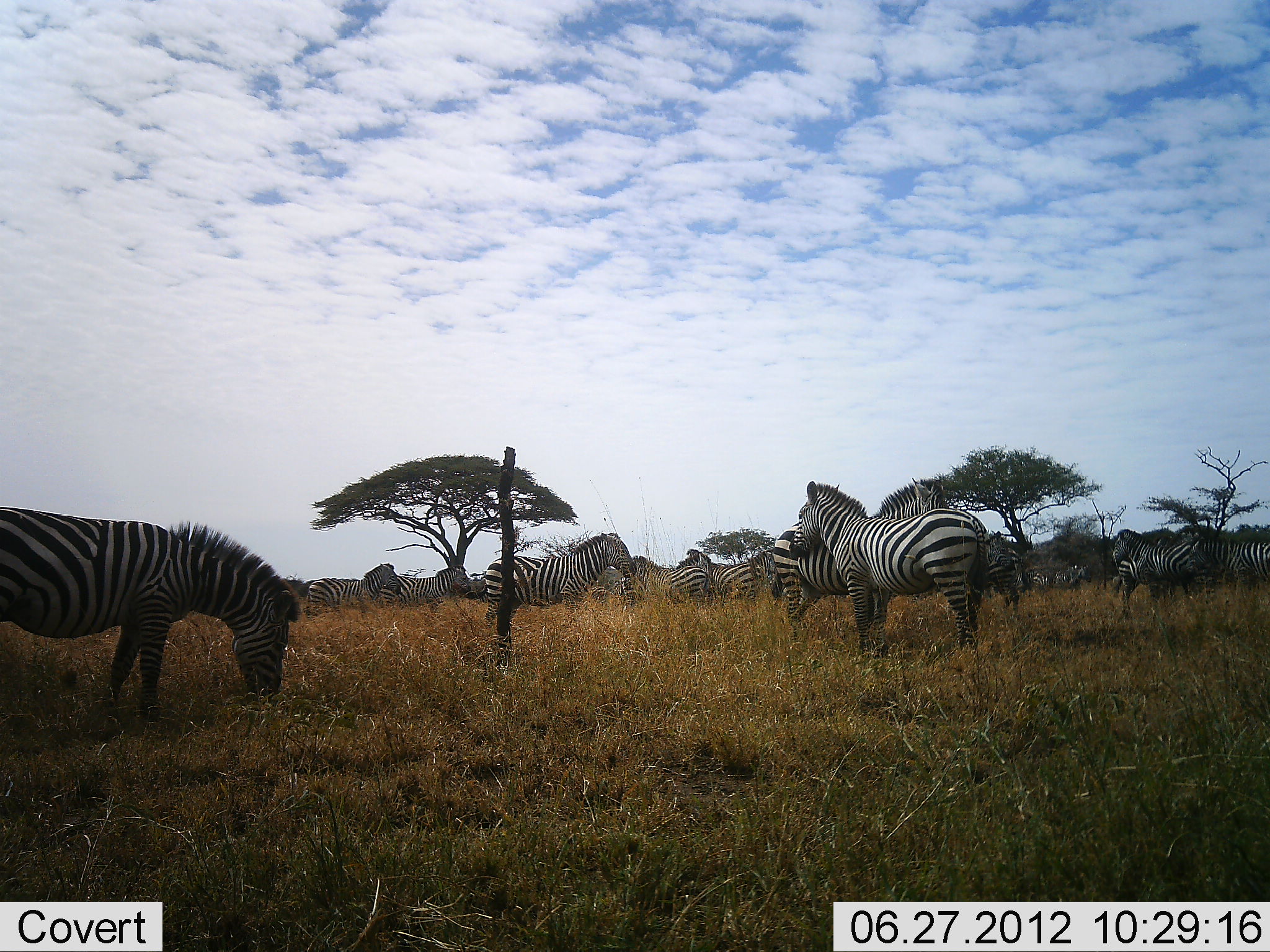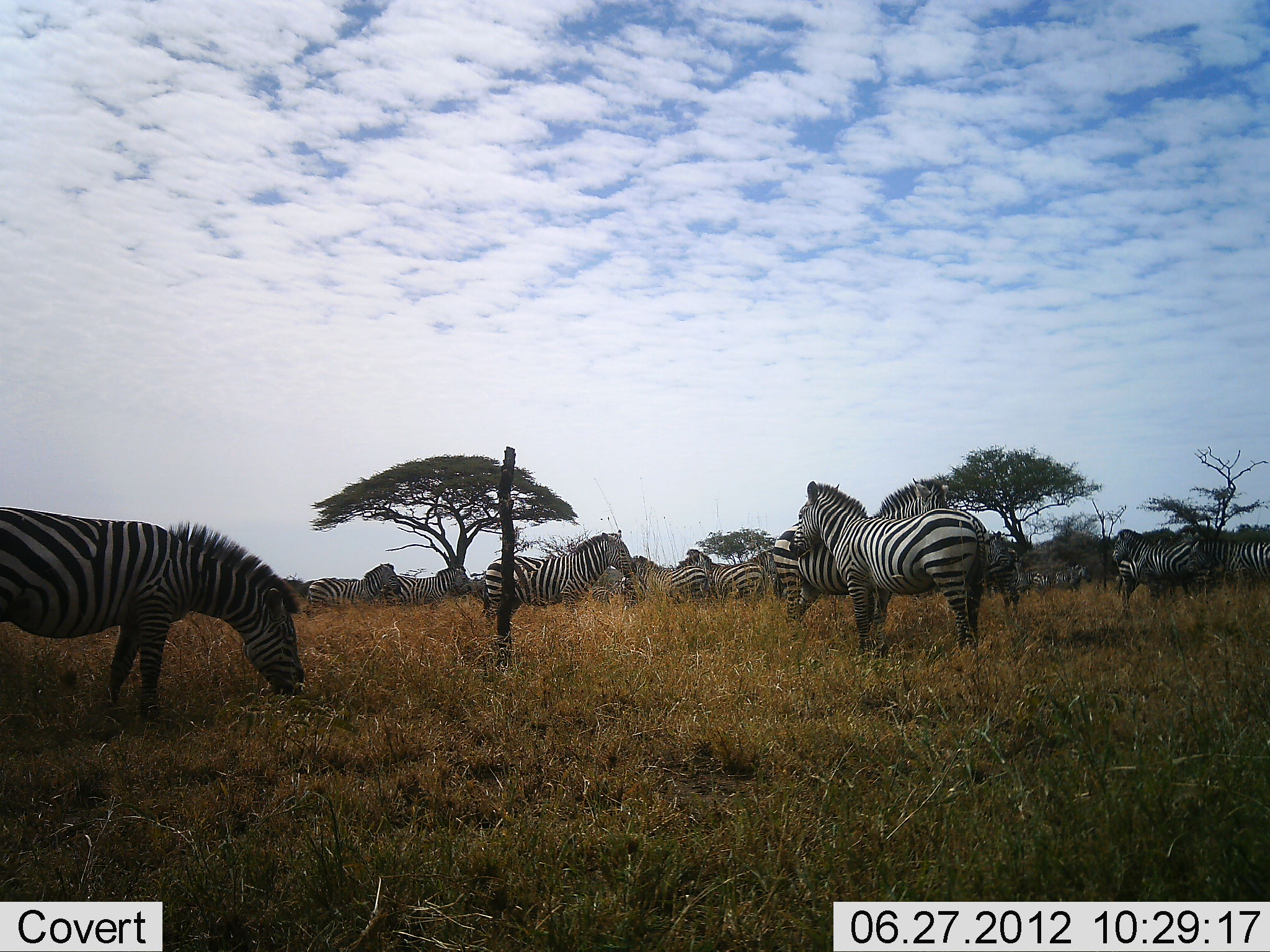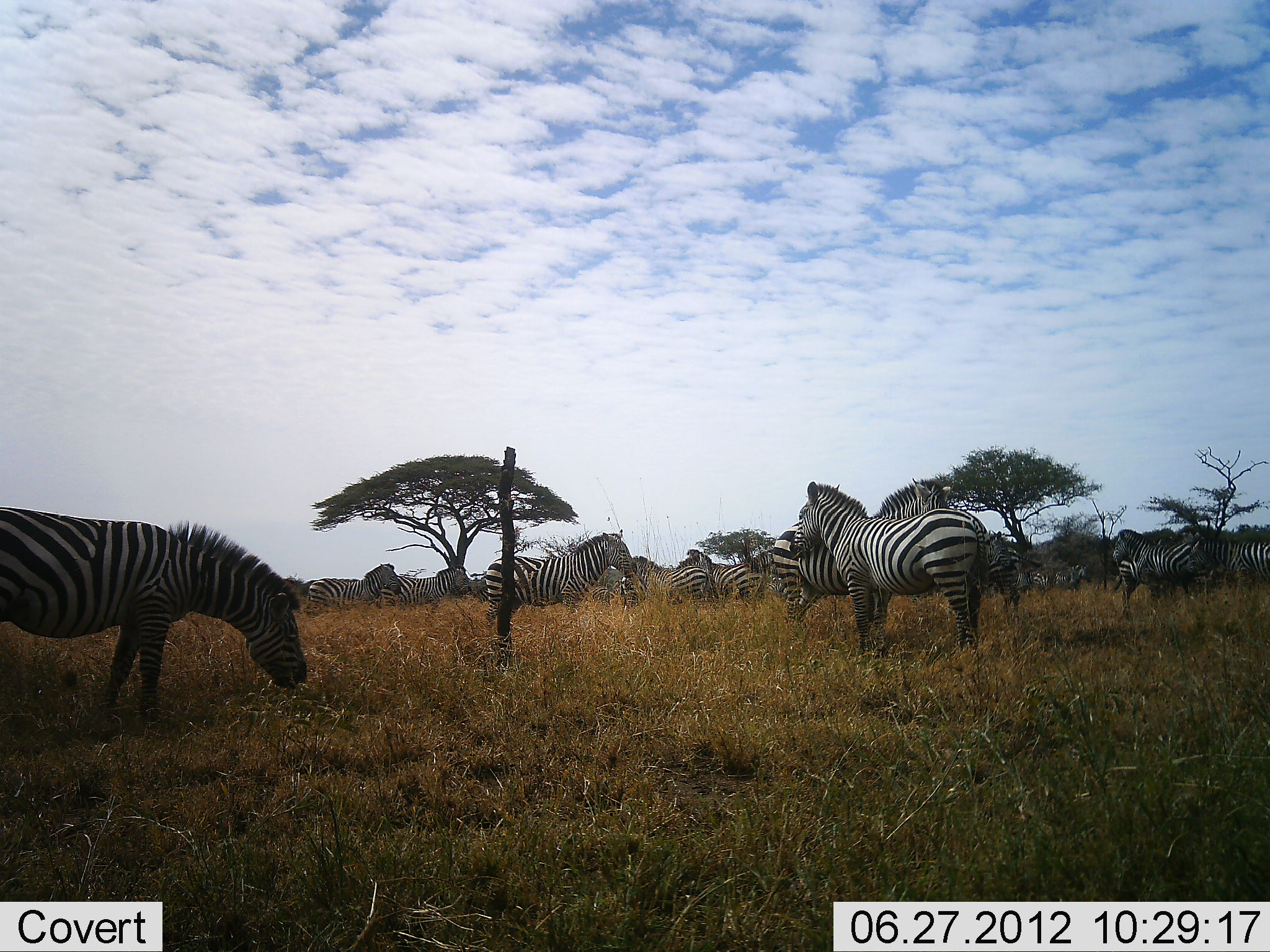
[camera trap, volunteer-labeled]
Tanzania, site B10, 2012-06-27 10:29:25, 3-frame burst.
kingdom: Animalia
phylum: Chordata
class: Mammalia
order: Perissodactyla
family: Equidae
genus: Equus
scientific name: Equus quagga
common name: plains zebra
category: zebra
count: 11-50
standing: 90%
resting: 0%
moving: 0%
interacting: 0%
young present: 0%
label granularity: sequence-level